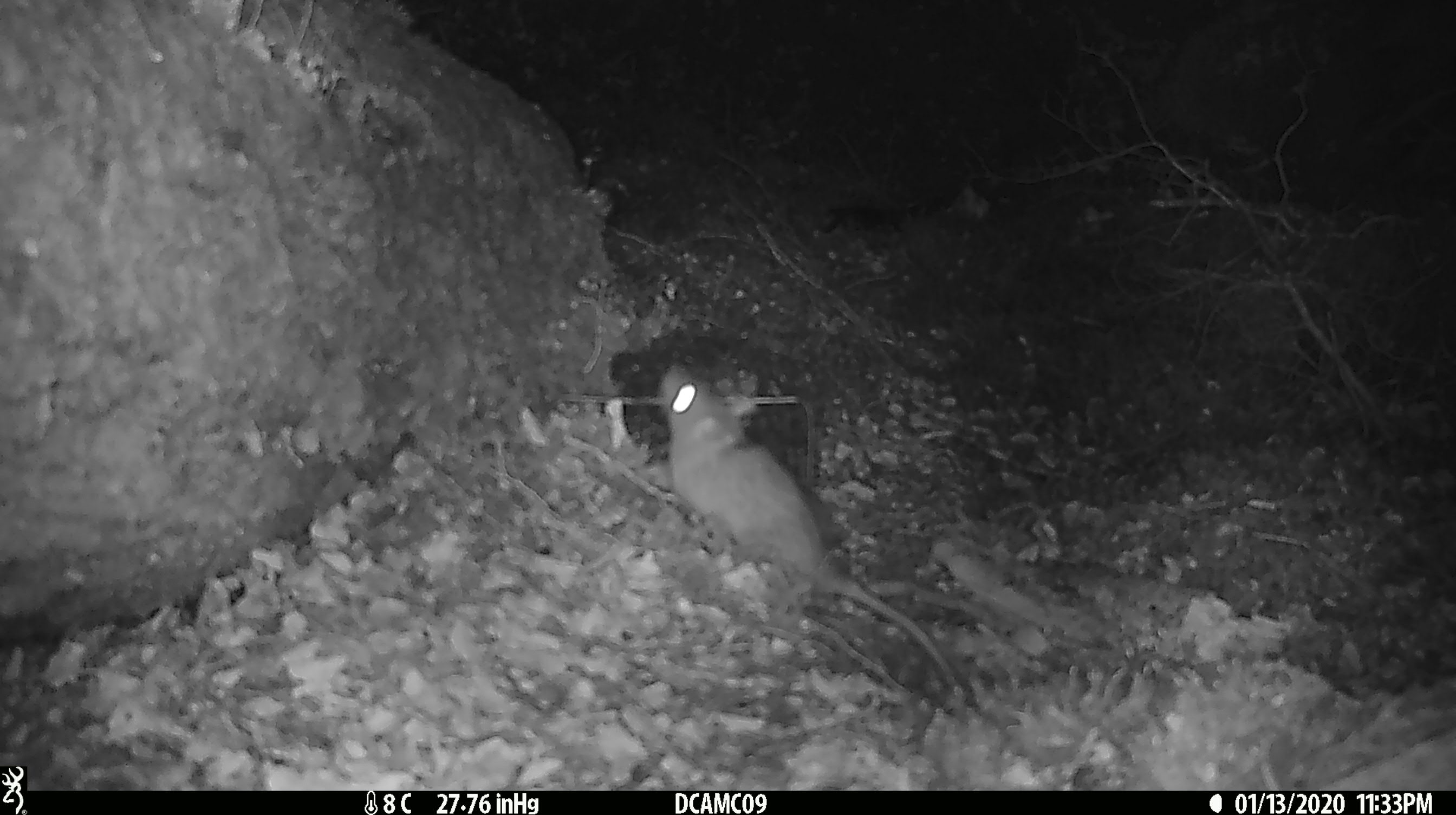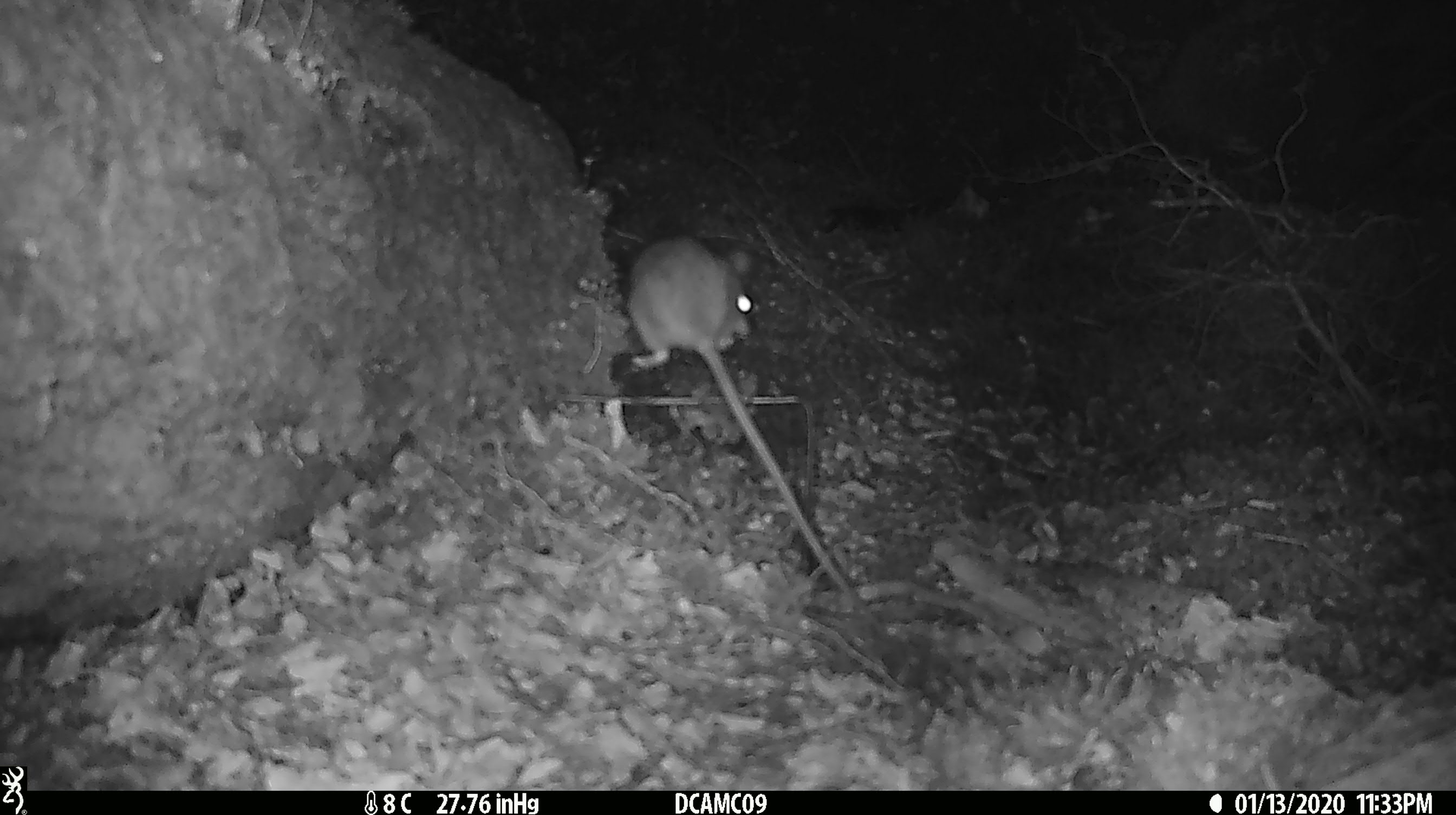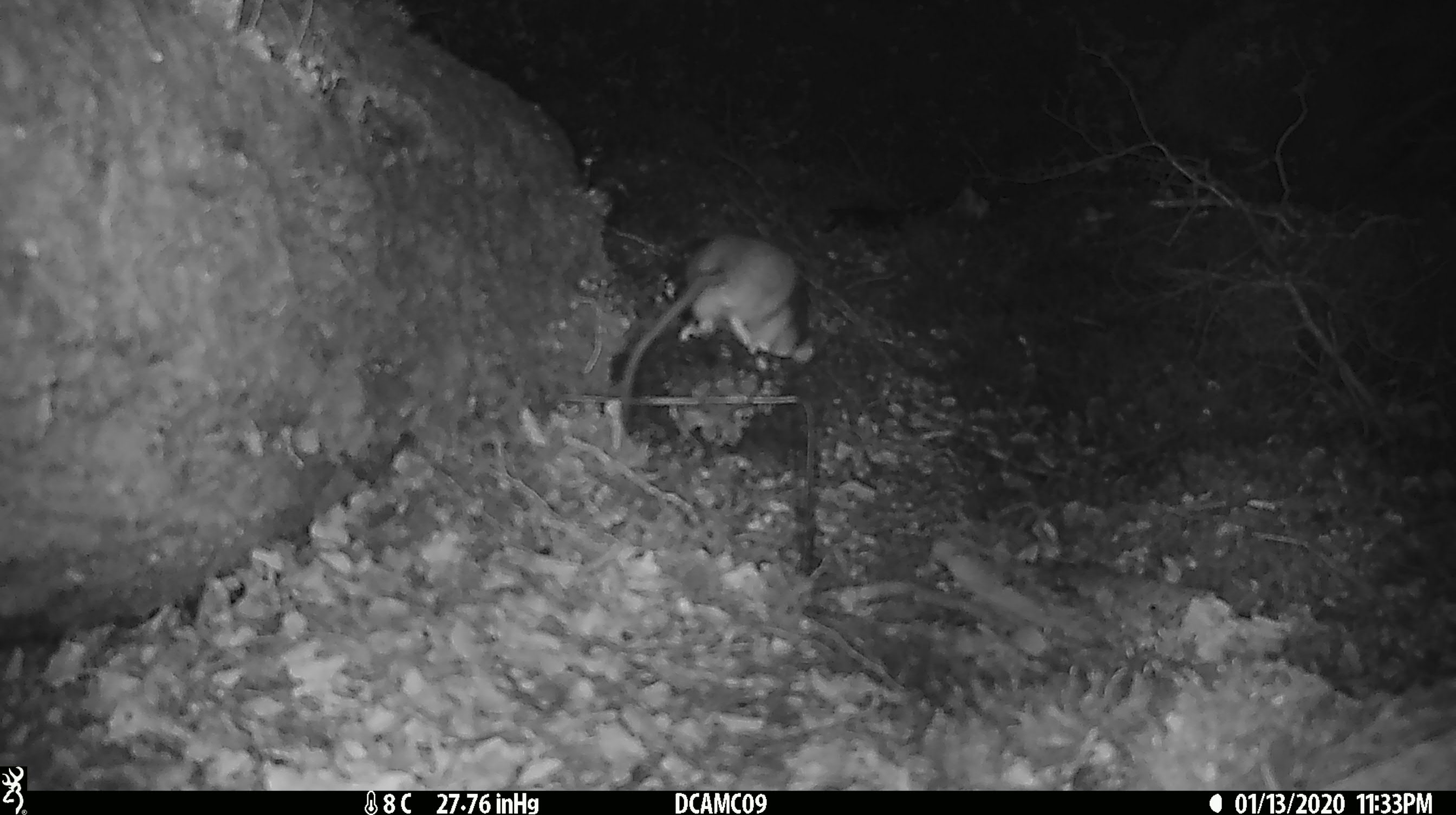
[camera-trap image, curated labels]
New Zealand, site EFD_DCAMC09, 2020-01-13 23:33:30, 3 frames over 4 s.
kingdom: Animalia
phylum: Chordata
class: Mammalia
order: Rodentia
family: Muridae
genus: Rattus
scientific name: Rattus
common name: rat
Rat (Rattus).